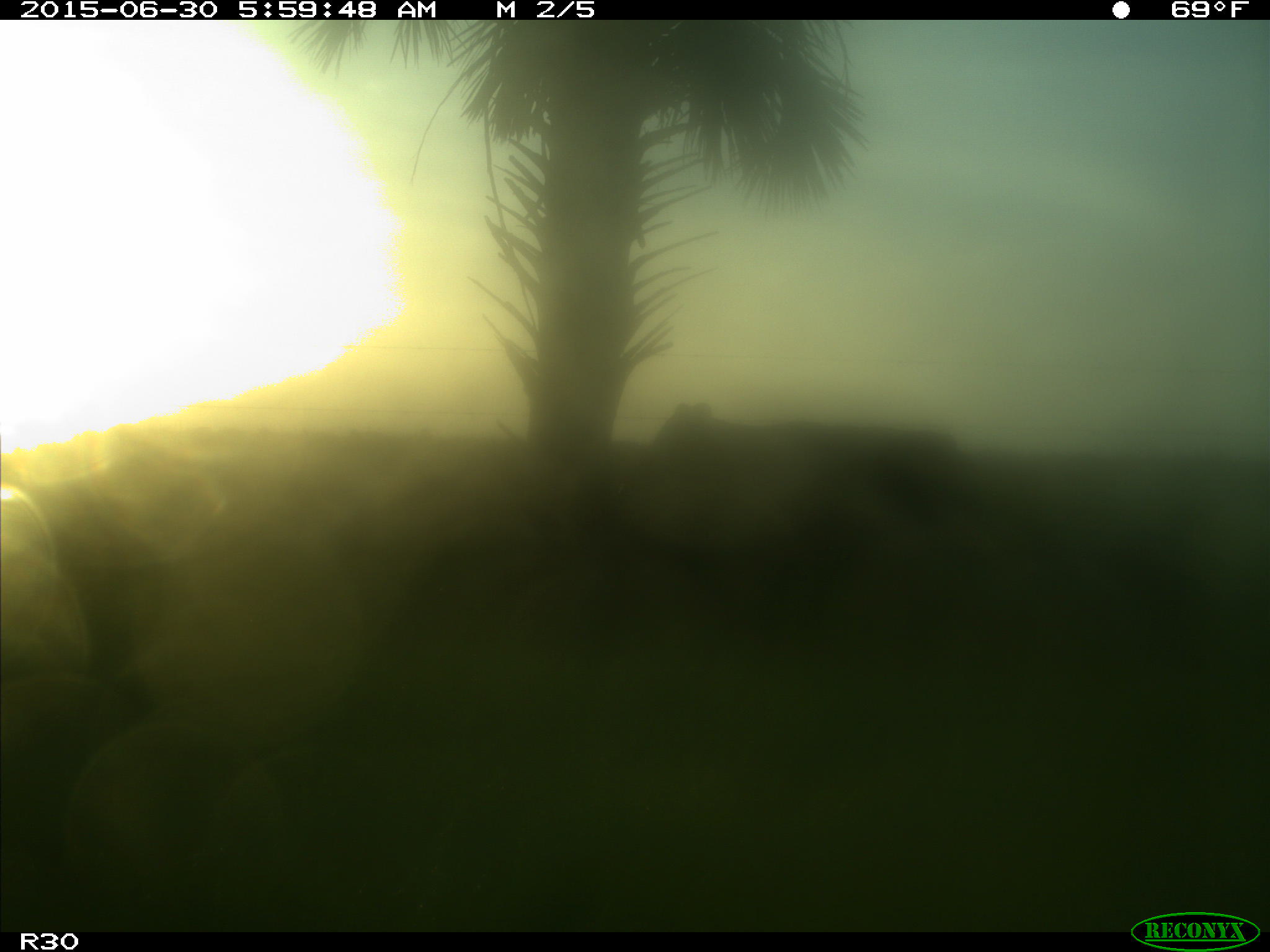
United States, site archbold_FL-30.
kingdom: Animalia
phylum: Chordata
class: Mammalia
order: Artiodactyla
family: Bovidae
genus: Bos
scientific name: Bos taurus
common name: domestic cow